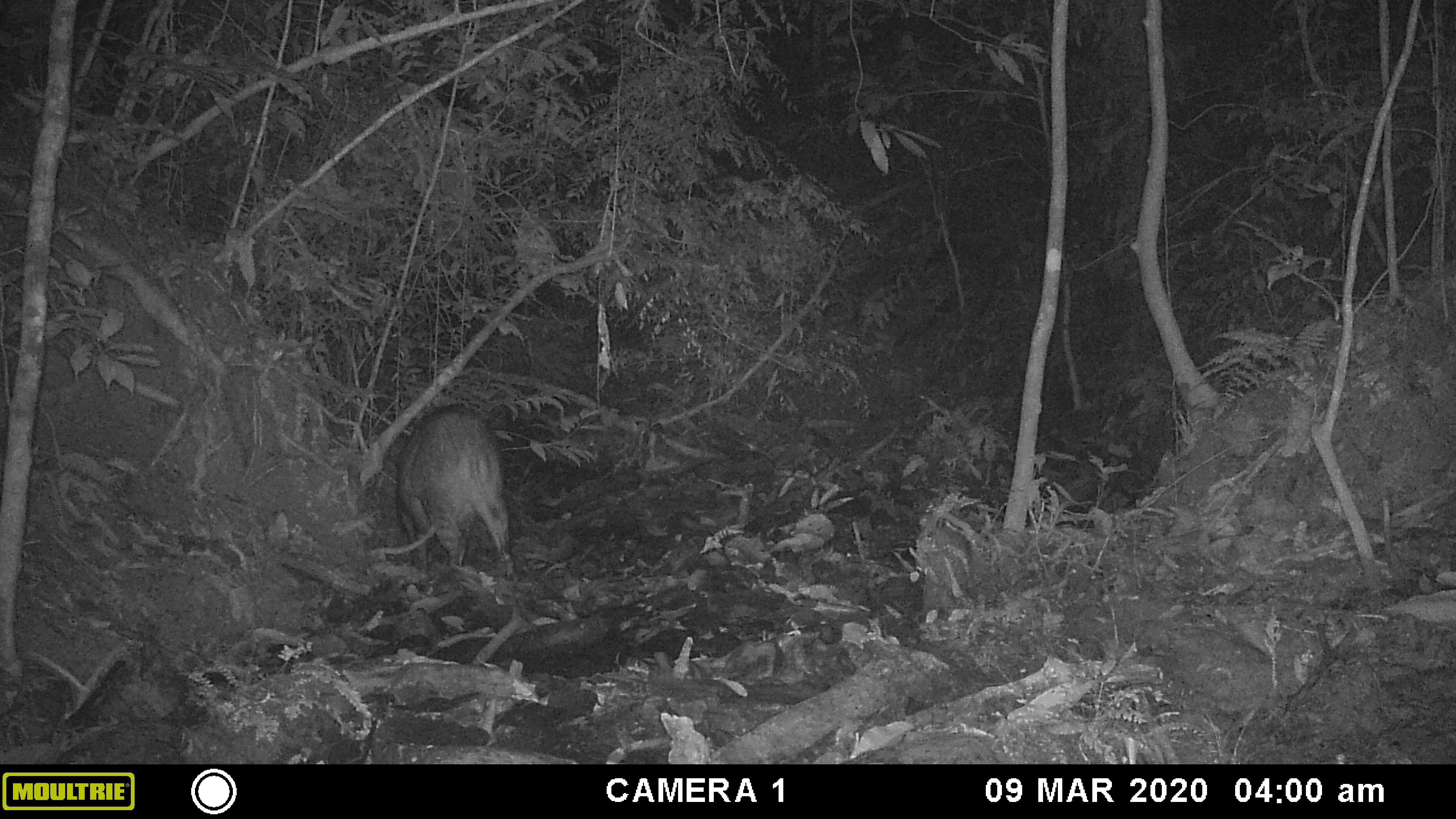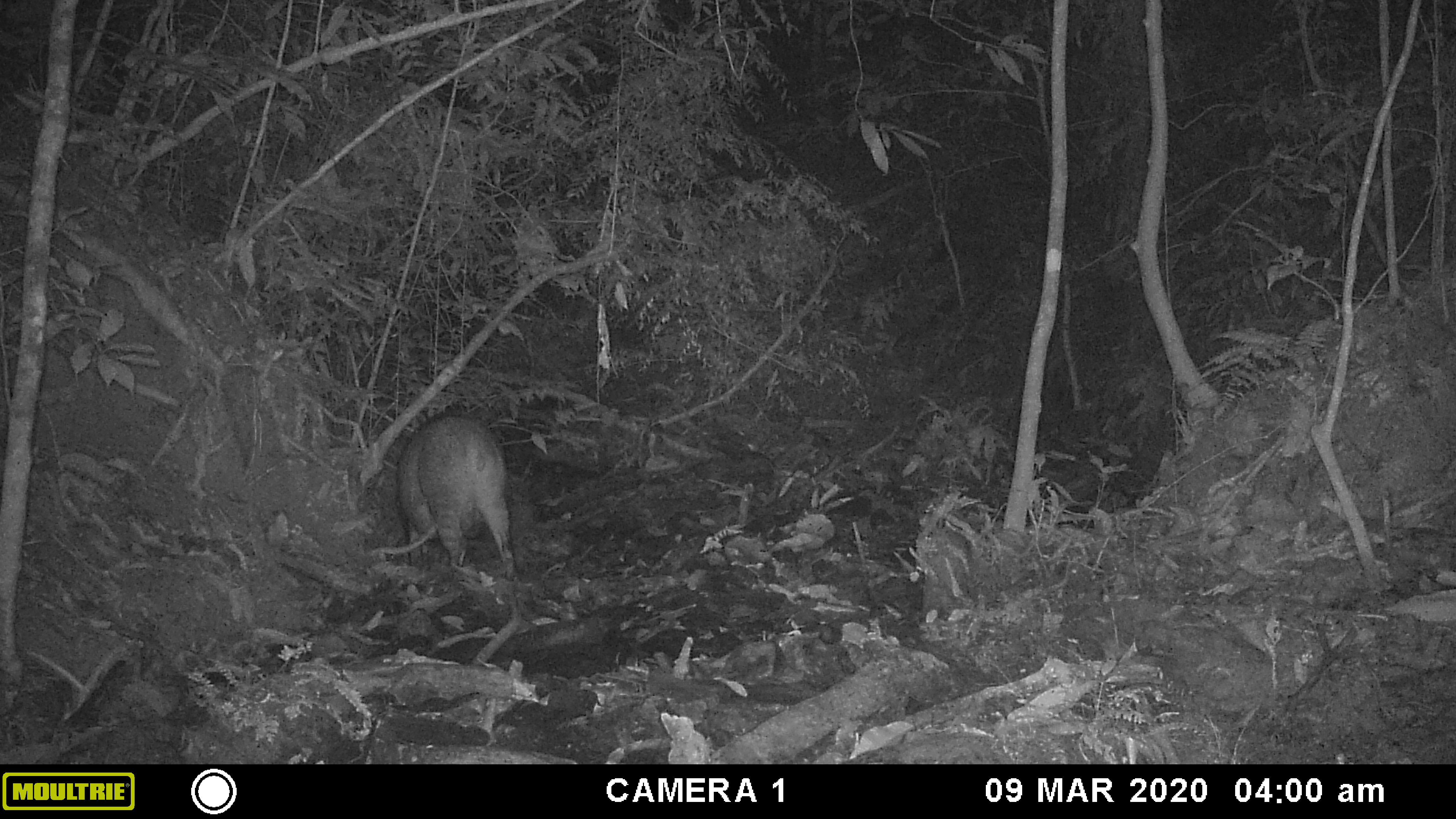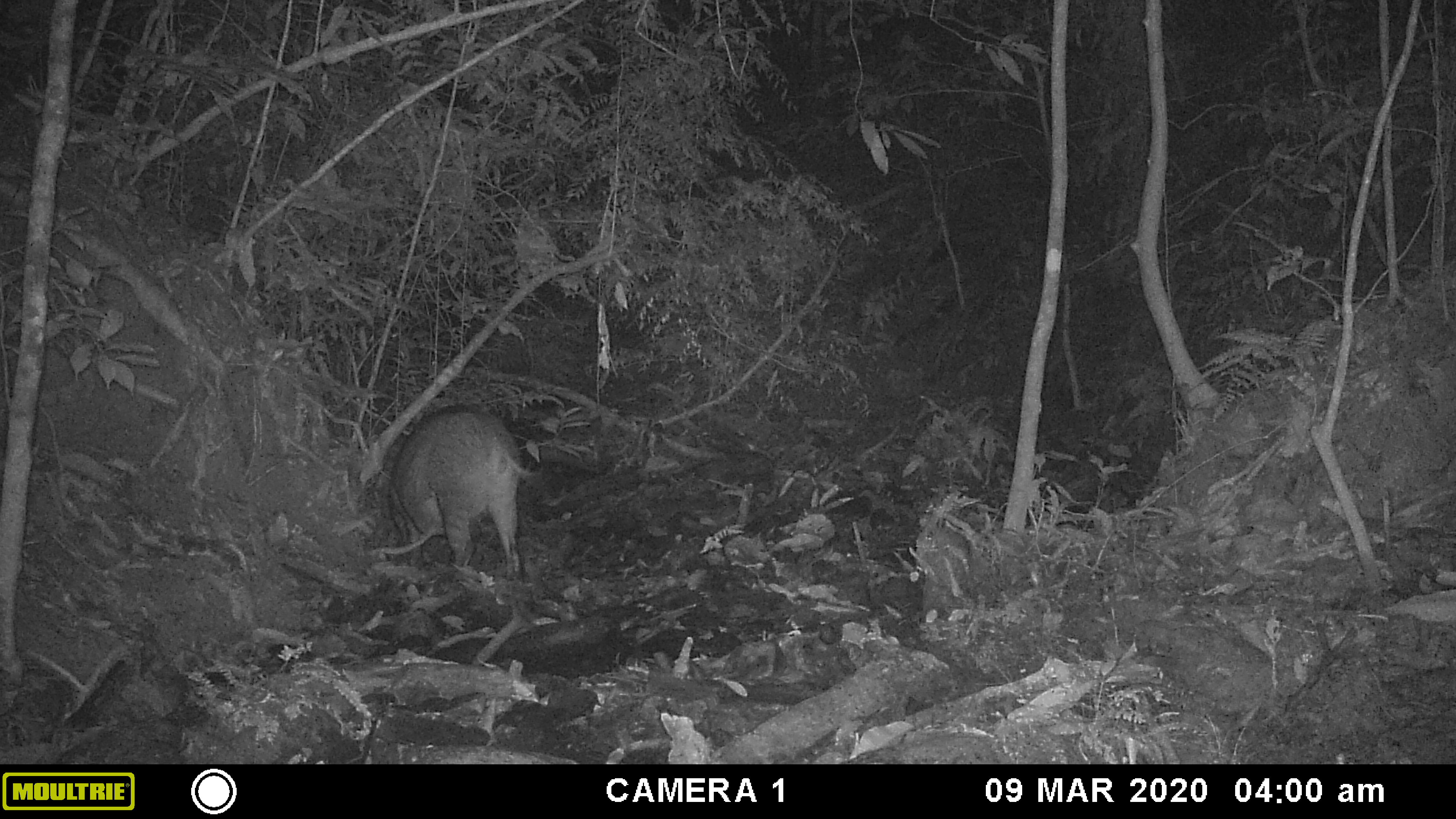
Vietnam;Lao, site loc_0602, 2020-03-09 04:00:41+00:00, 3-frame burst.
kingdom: Animalia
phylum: Chordata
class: Mammalia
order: Artiodactyla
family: Suidae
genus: Sus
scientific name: Sus scrofa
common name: eurasian wild pig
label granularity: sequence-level